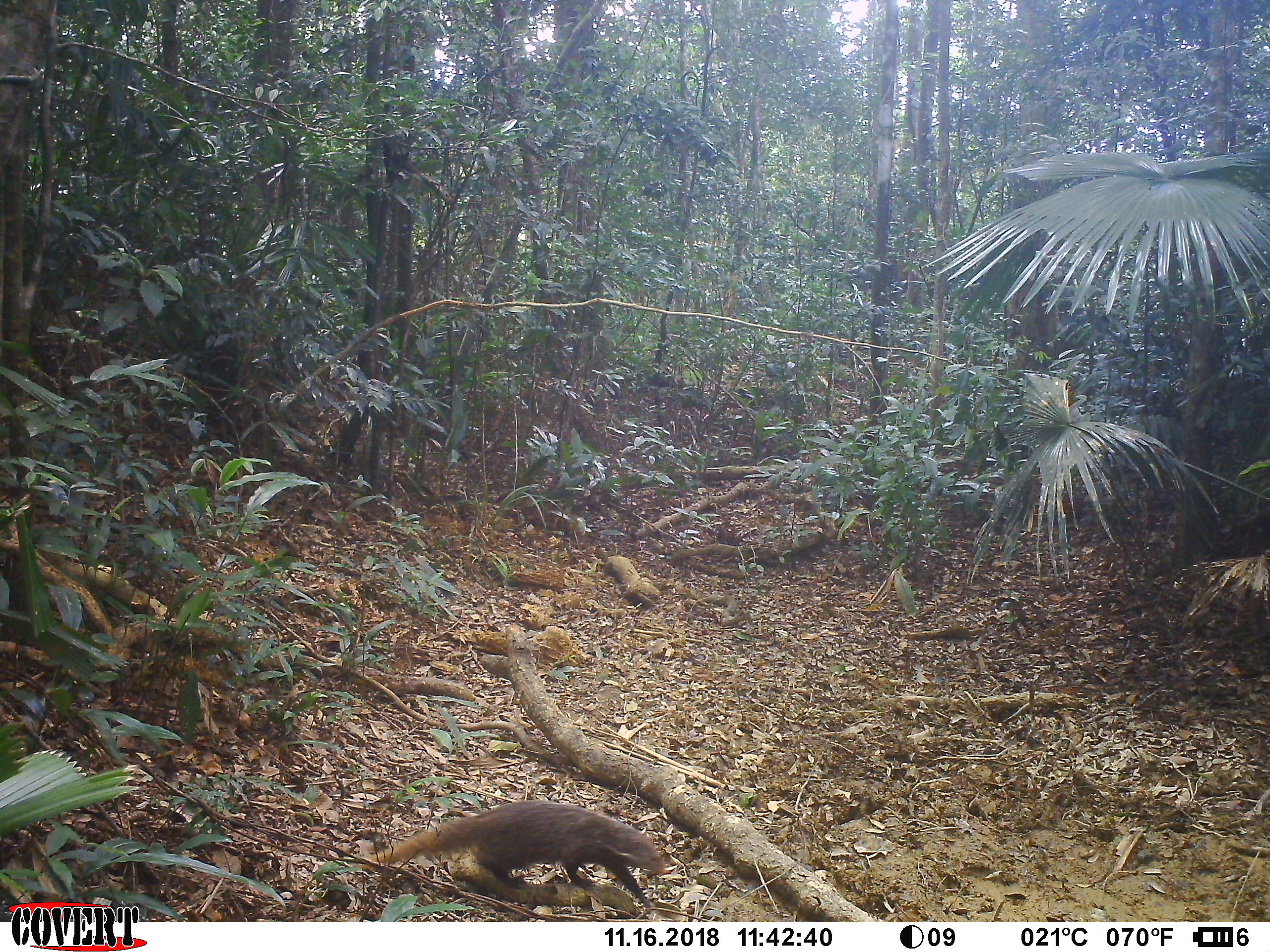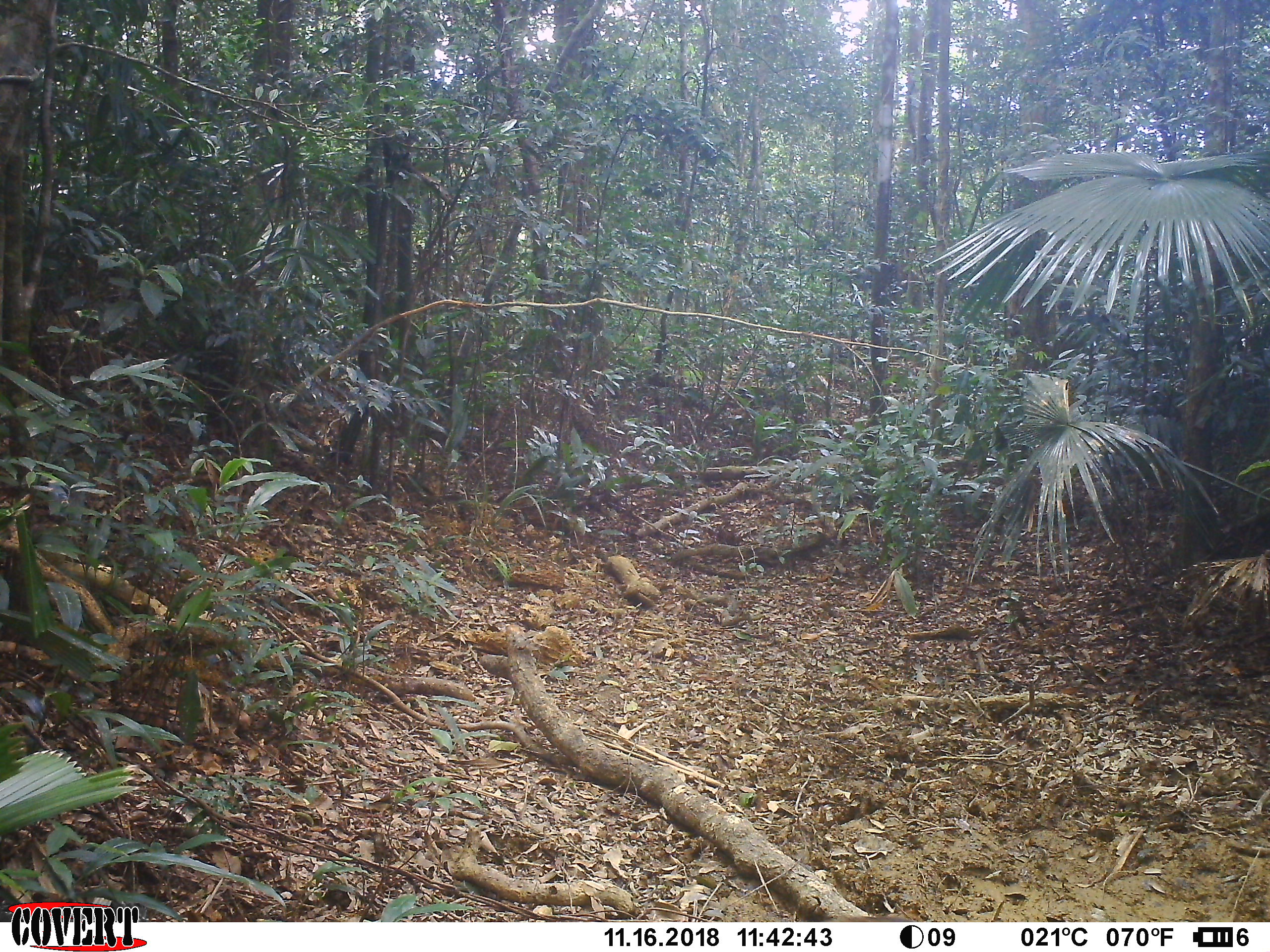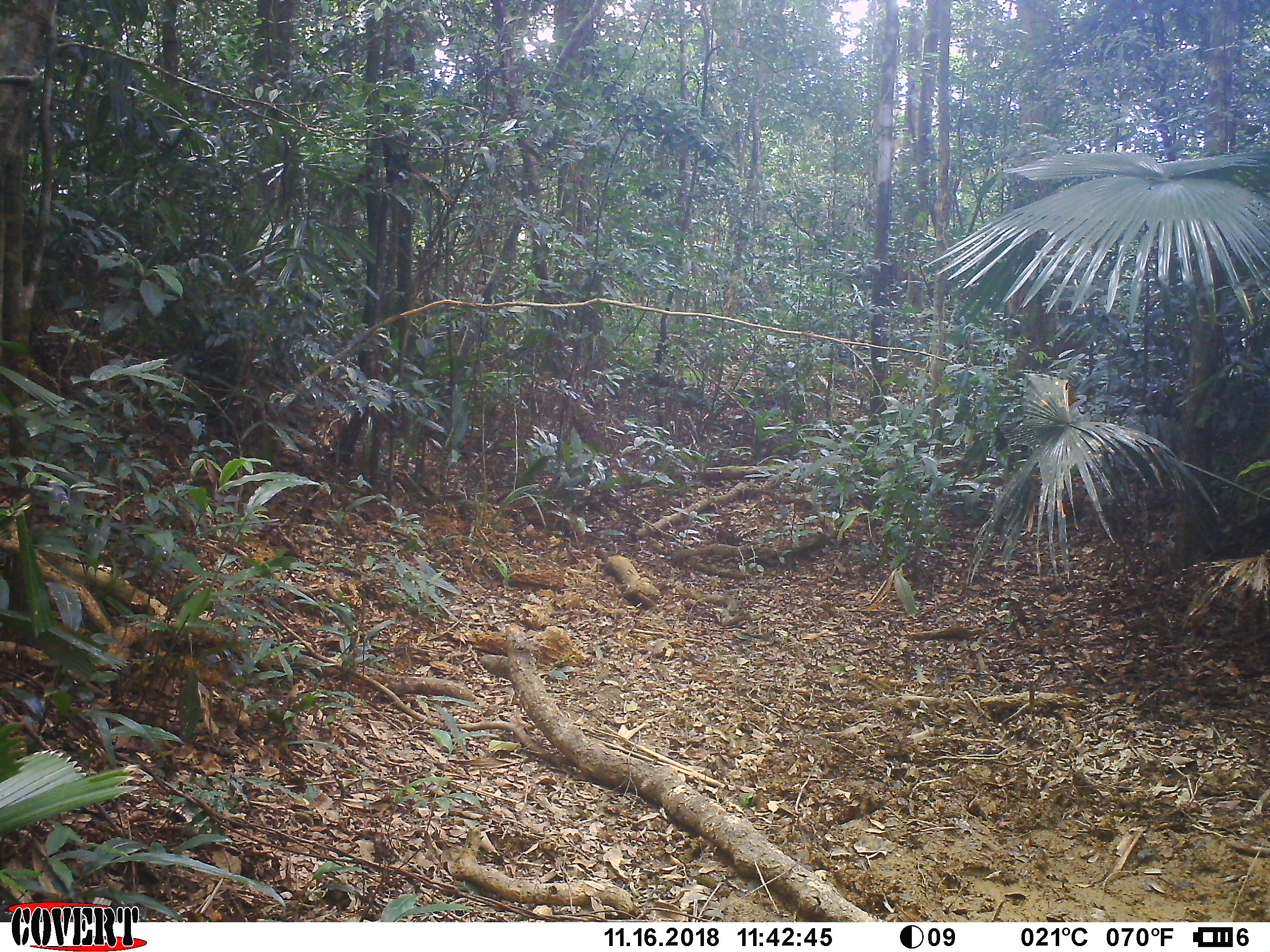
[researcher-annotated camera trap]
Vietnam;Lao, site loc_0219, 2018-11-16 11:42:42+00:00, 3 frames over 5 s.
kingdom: Animalia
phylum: Chordata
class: Mammalia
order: Carnivora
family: Herpestidae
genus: Urva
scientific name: Urva urva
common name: crab-eating mongoose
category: crab eating mongoose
Crab eating mongoose (crab-eating mongoose) (Urva urva). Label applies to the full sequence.